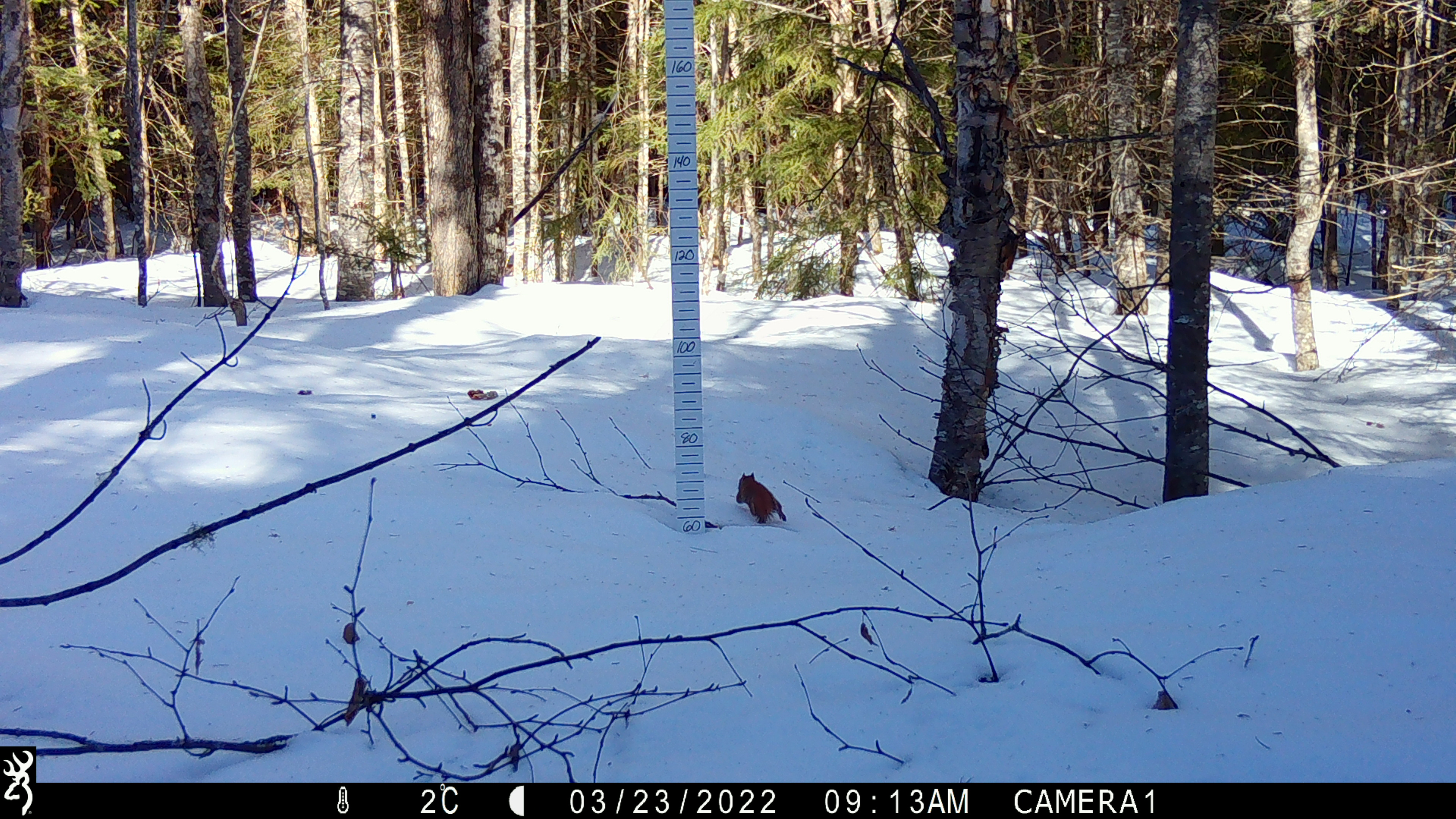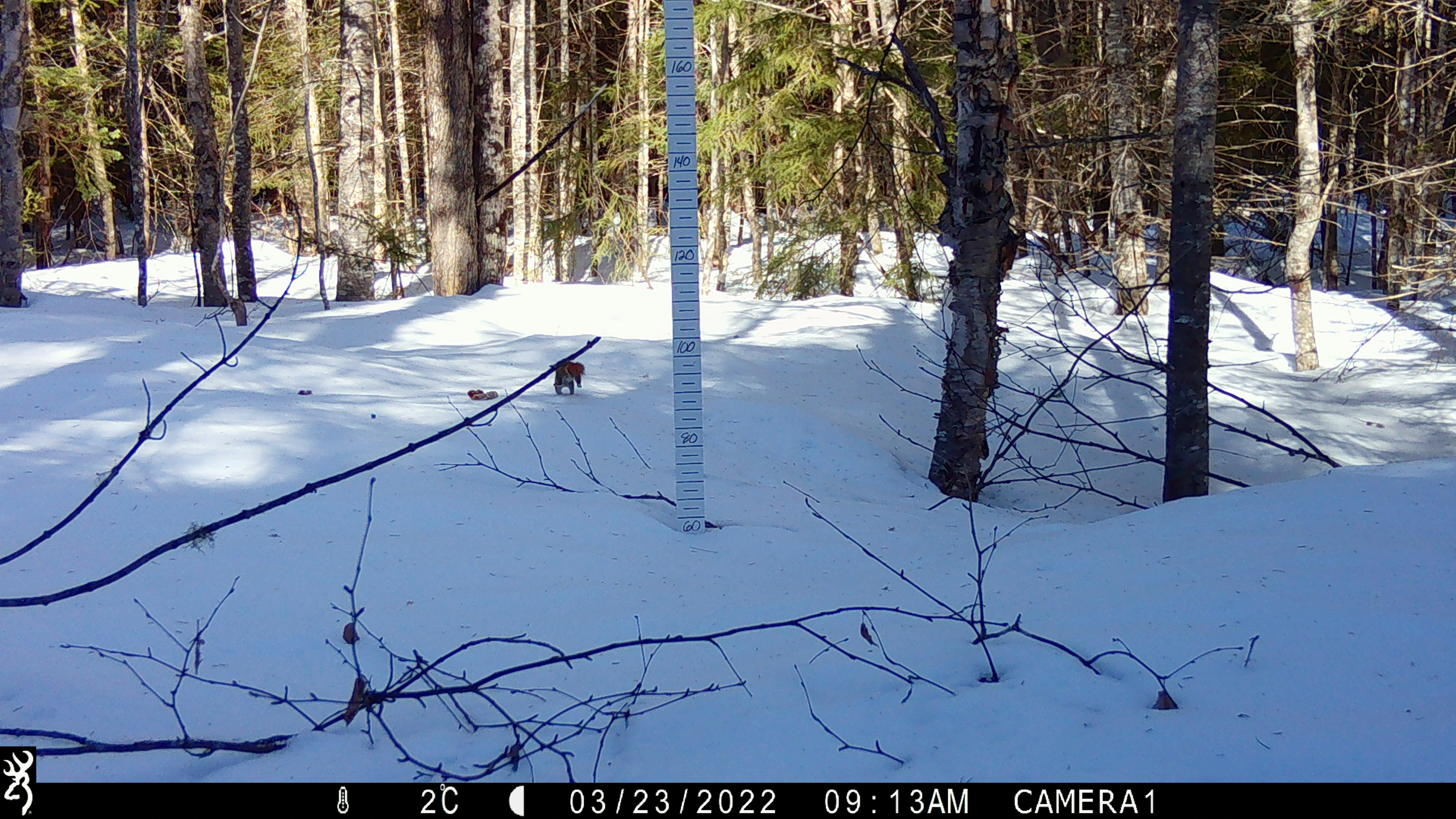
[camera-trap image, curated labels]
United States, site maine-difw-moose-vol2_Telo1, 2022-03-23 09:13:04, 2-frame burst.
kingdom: Animalia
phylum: Chordata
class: Mammalia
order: Rodentia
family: Sciuridae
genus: Tamiasciurus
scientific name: Tamiasciurus hudsonicus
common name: red squirrel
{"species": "red squirrel (Tamiasciurus hudsonicus)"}